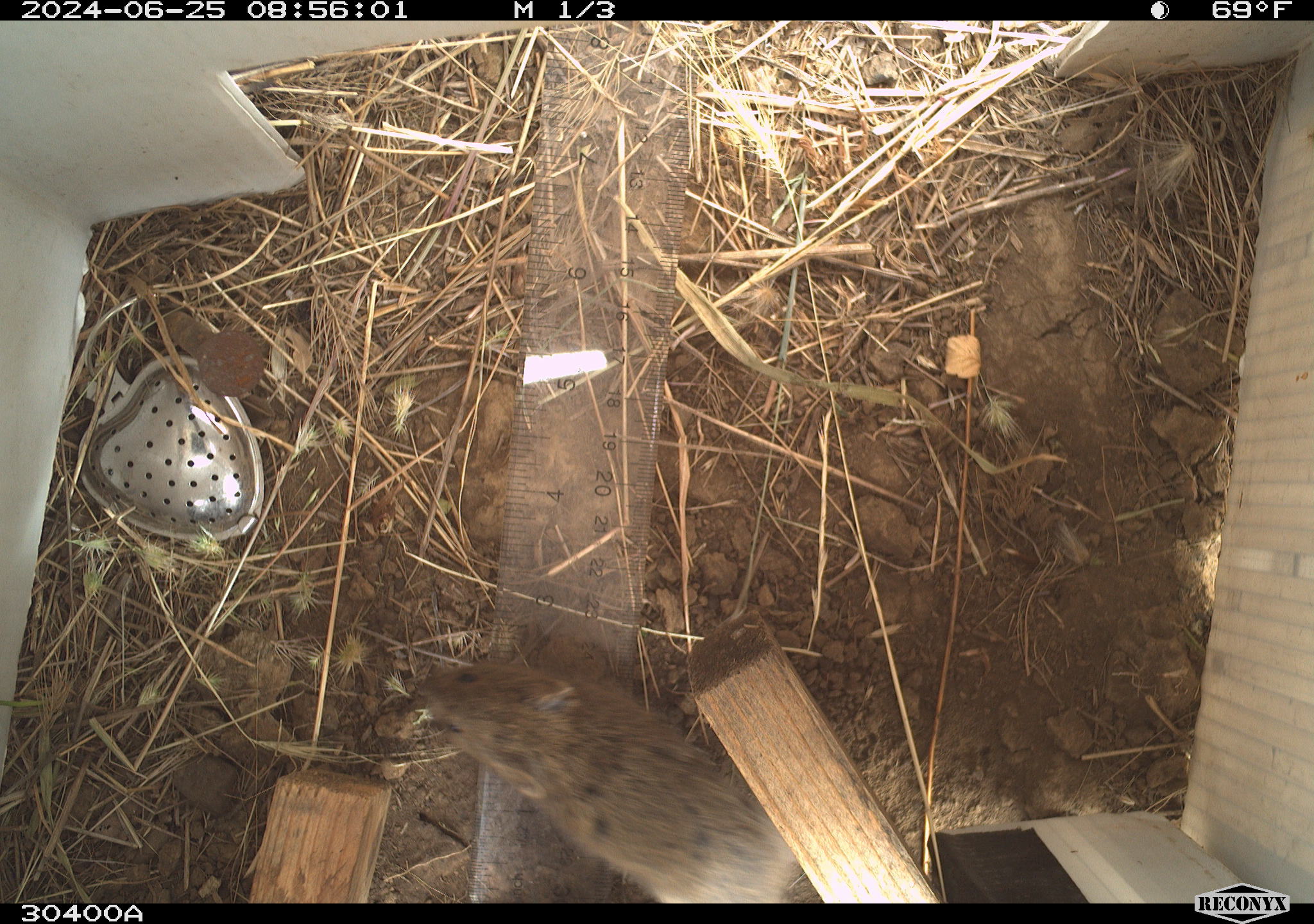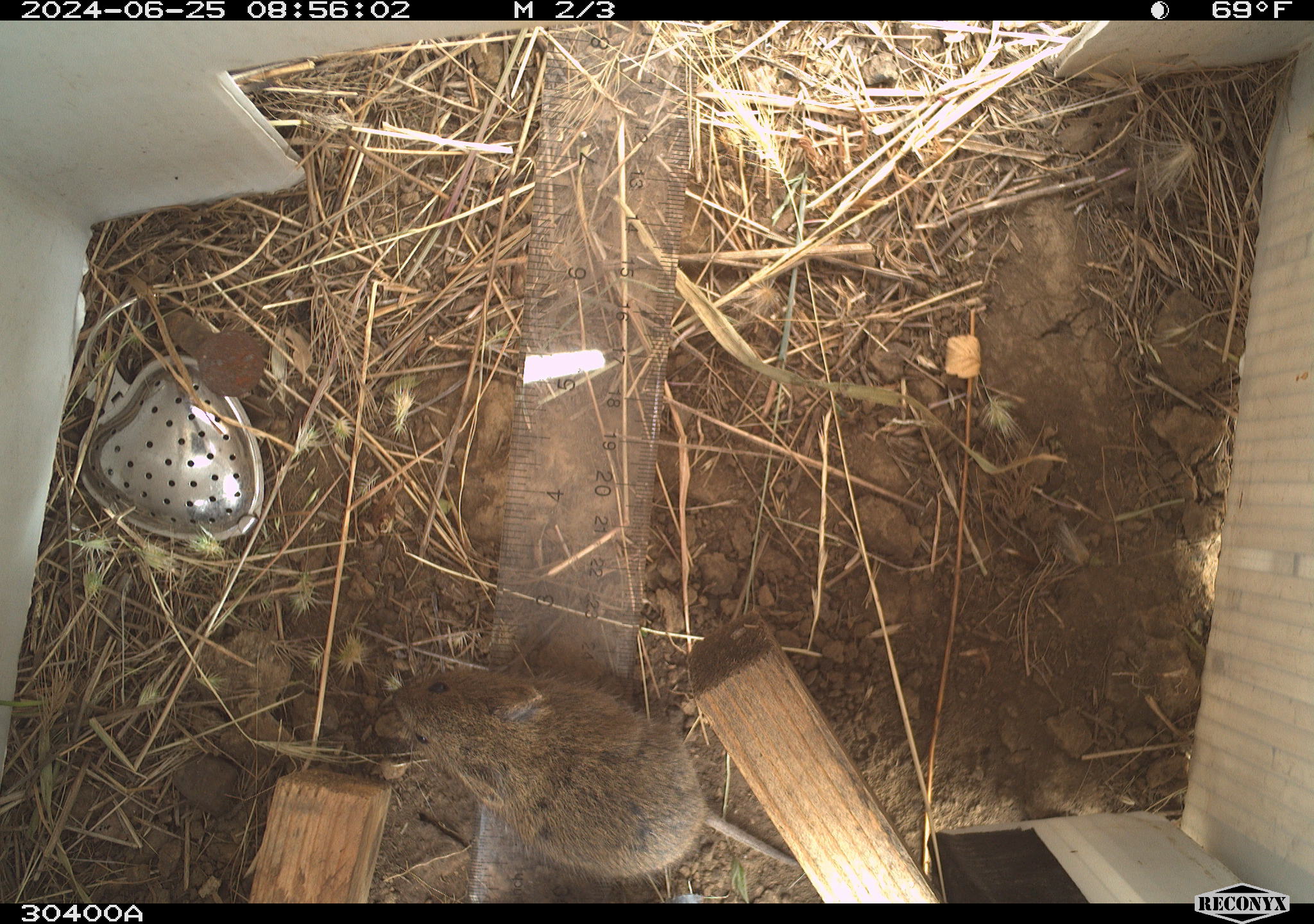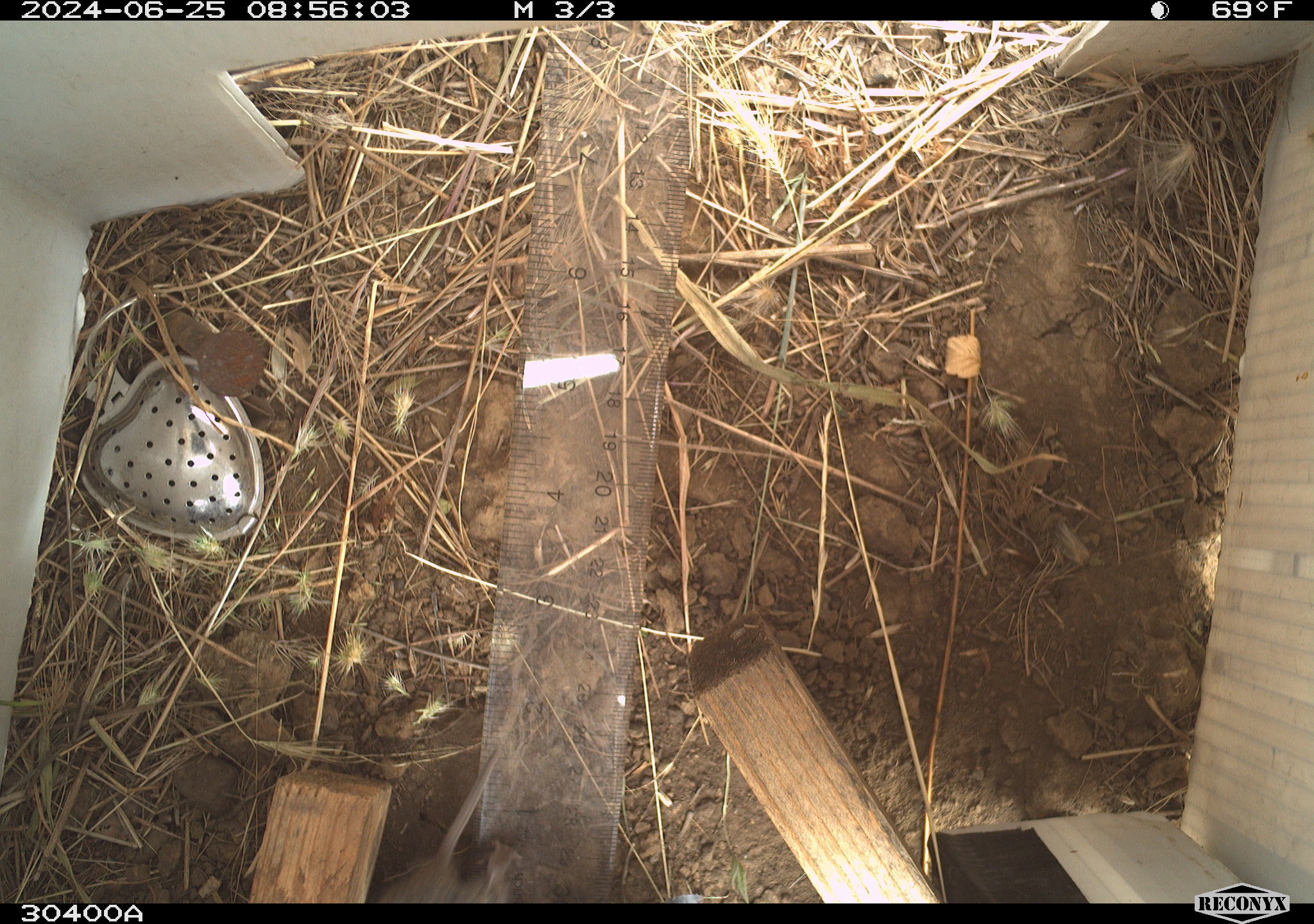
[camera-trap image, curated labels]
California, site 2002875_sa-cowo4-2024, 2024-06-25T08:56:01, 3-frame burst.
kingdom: Animalia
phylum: Chordata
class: Mammalia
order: Rodentia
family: Cricetidae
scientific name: Arvicolinae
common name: voles, lemmings, and muskrats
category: arvicolinae subfamily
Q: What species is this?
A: Arvicolinae subfamily (voles, lemmings, and muskrats) (Arvicolinae).